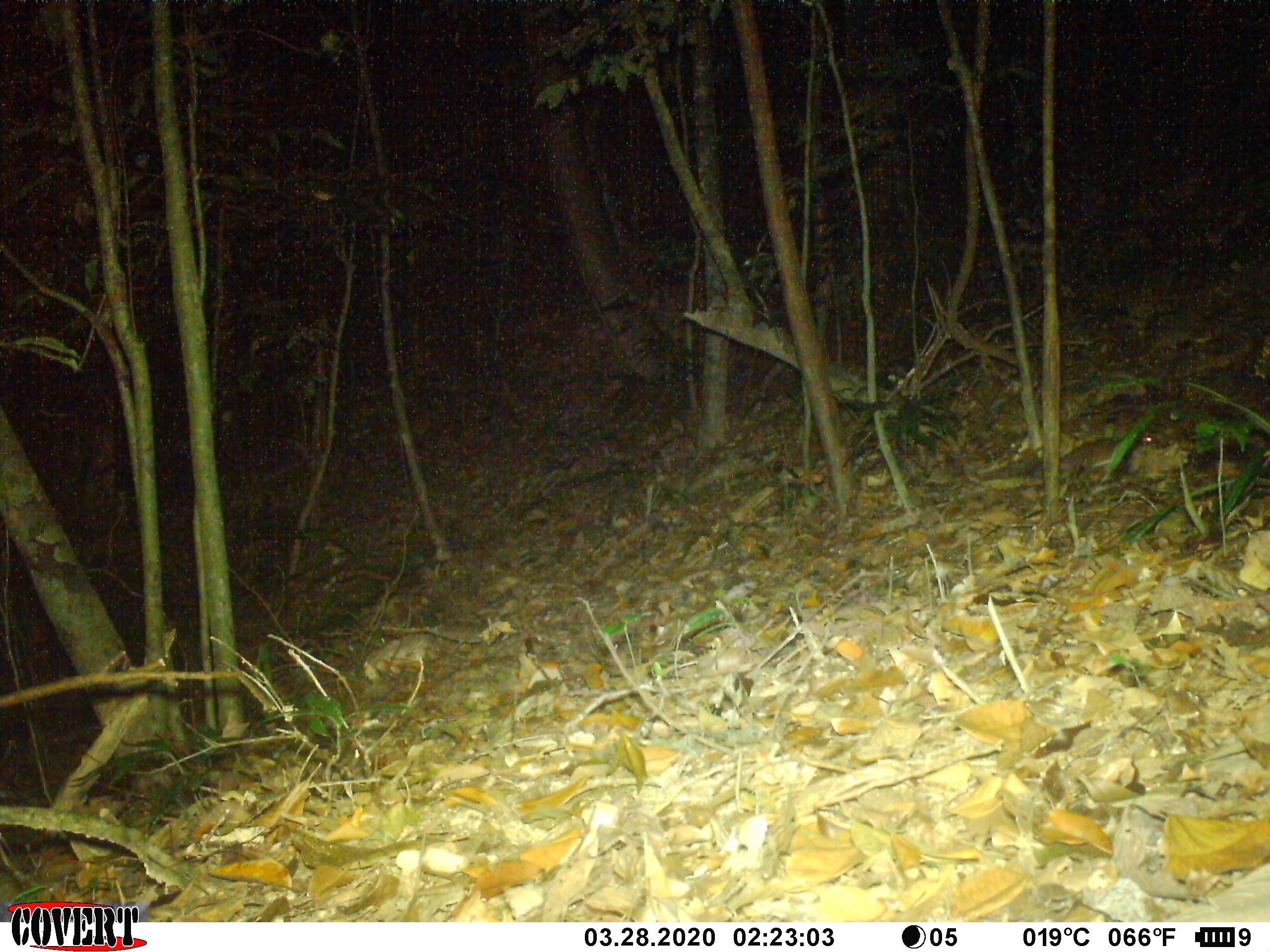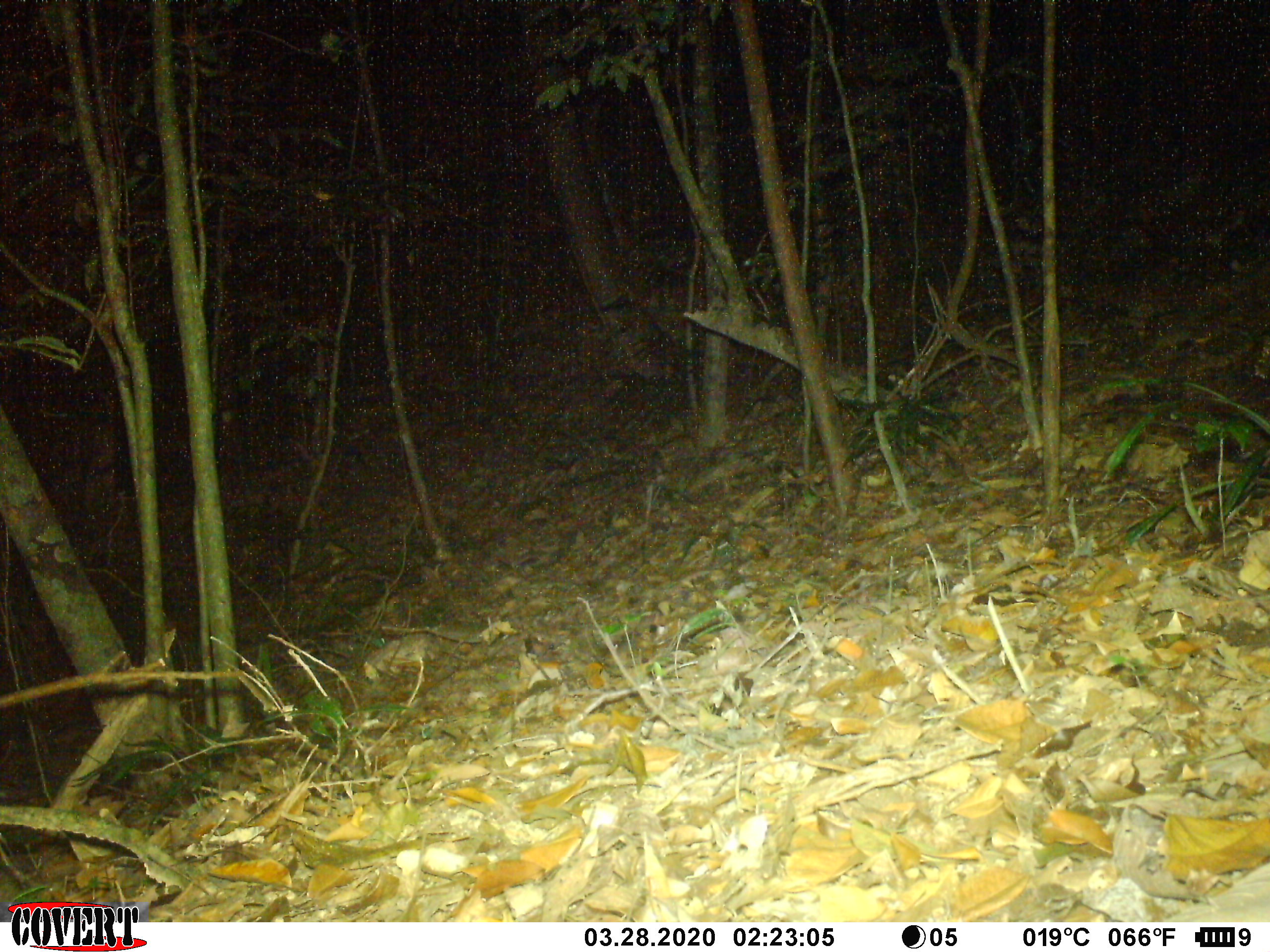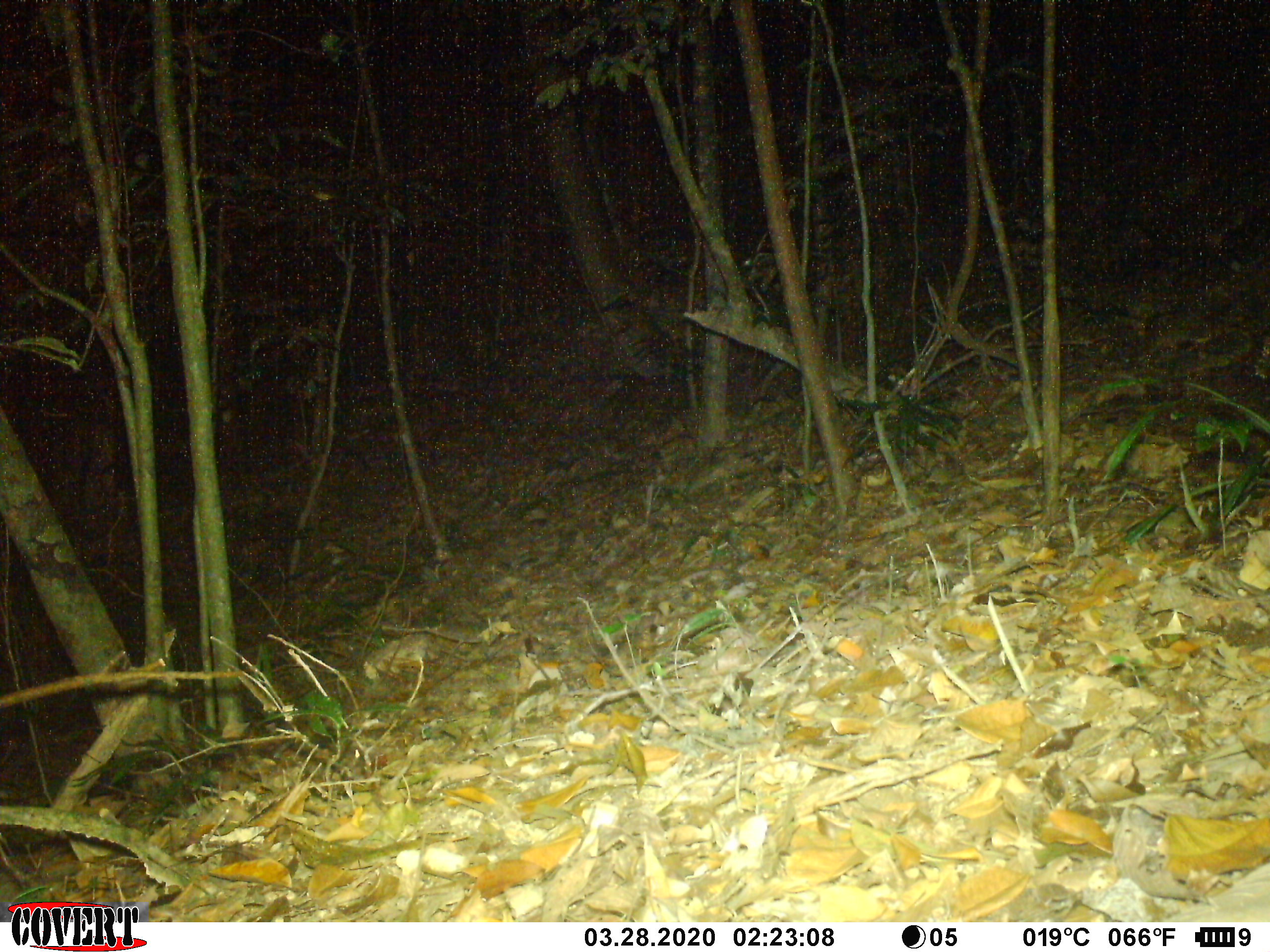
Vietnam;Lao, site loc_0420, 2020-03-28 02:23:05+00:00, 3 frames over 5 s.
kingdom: Animalia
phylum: Chordata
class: Mammalia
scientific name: Mammalia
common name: mammal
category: unidentified small mammal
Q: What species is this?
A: Unidentified small mammal (mammal) (Mammalia).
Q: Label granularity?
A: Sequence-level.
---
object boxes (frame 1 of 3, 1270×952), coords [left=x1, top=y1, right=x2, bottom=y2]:
unidentified small mammal: [left=1026, top=431, right=1166, bottom=481]